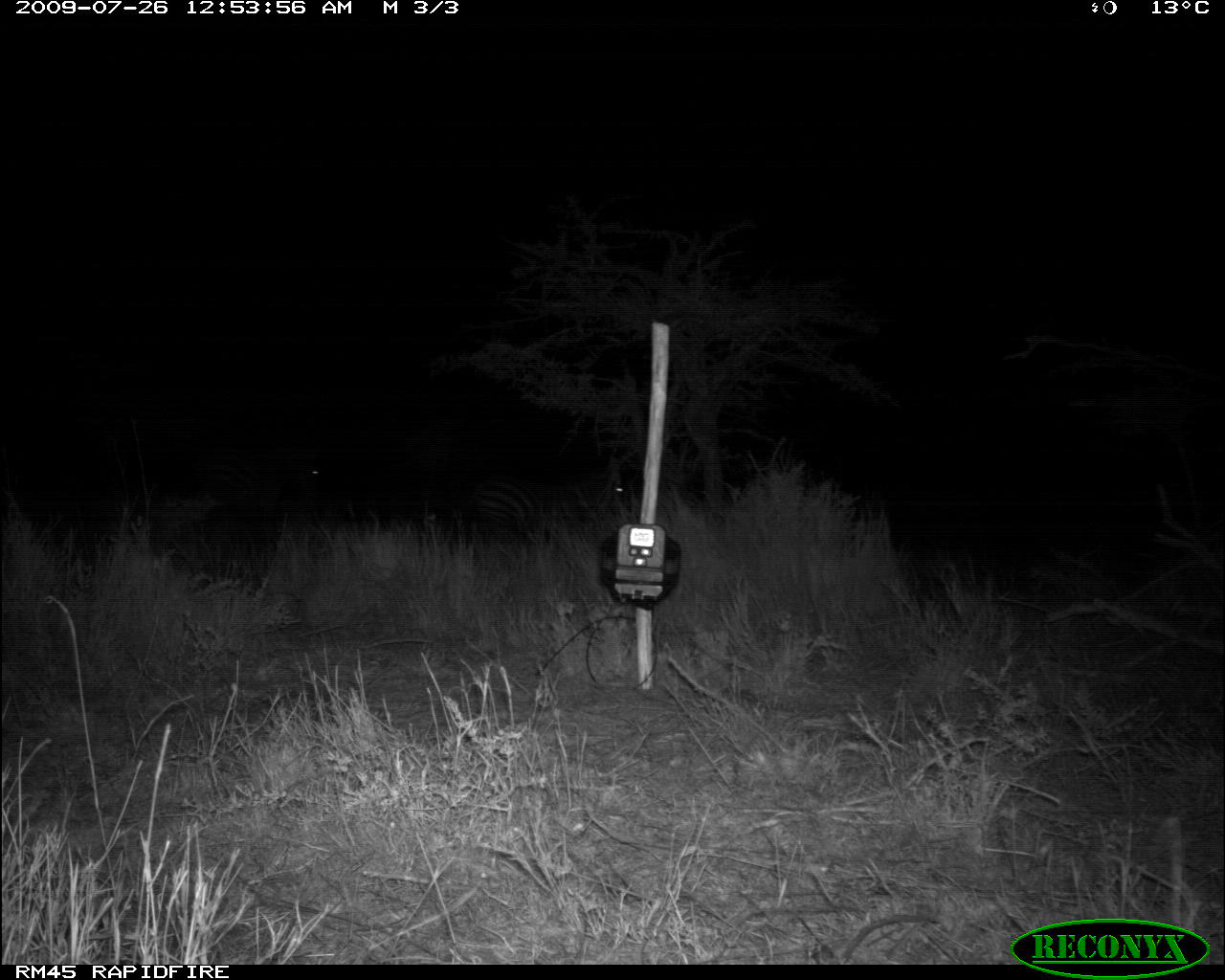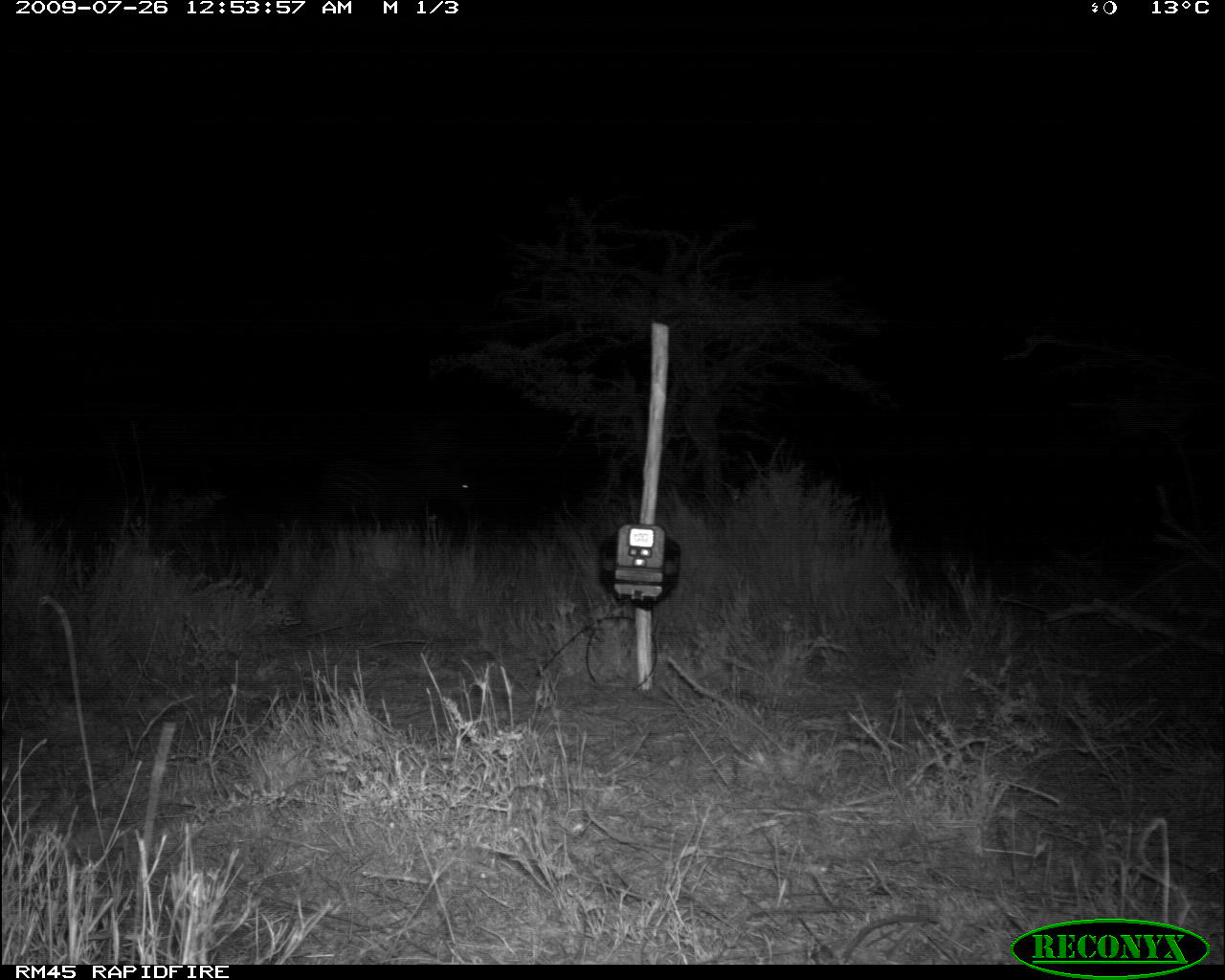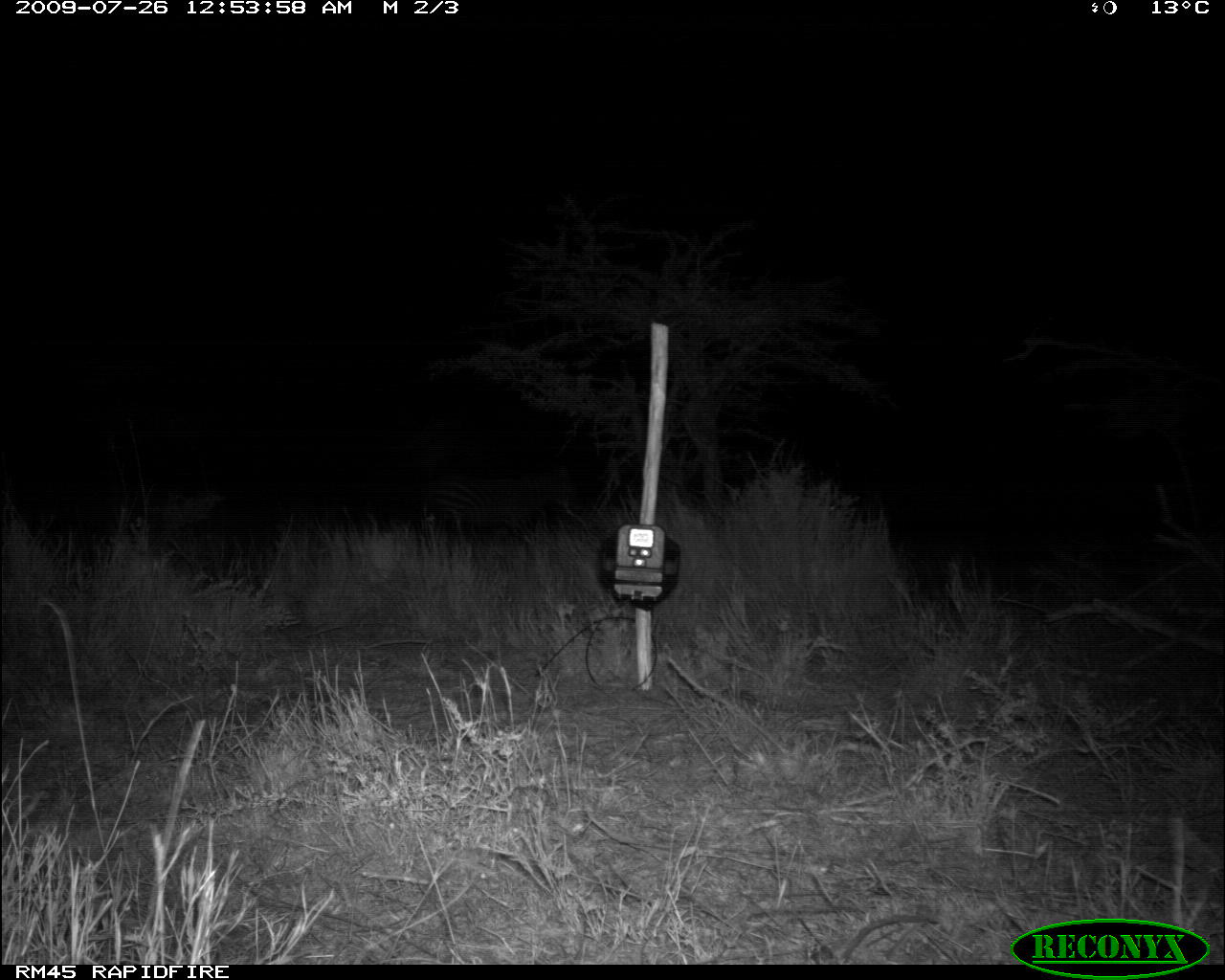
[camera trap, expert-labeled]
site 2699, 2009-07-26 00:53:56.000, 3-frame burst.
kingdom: Animalia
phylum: Chordata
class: Mammalia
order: Perissodactyla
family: Equidae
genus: Equus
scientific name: Equus quagga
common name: plains zebra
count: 2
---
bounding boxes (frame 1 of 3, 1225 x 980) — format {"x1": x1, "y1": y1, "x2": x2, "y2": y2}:
equus quagga: {"x1": 466, "y1": 460, "x2": 628, "y2": 541}; {"x1": 186, "y1": 443, "x2": 322, "y2": 529}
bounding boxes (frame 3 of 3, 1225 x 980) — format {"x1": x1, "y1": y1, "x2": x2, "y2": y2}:
equus quagga: {"x1": 425, "y1": 463, "x2": 578, "y2": 535}